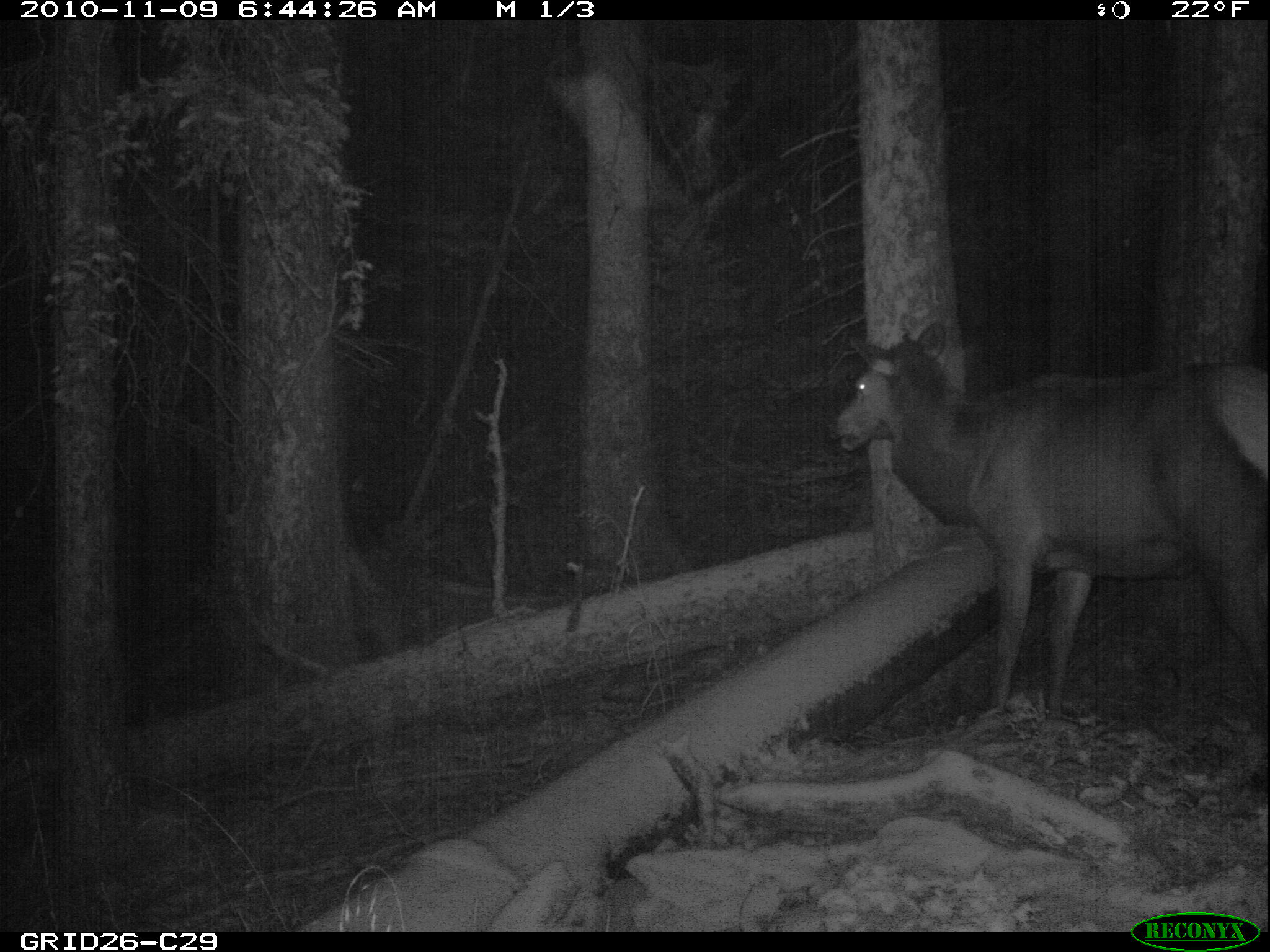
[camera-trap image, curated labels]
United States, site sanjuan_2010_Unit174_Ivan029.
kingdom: Animalia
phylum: Chordata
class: Mammalia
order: Artiodactyla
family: Cervidae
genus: Cervus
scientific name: Cervus elaphus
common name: red deer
Cervus elaphus (red deer).